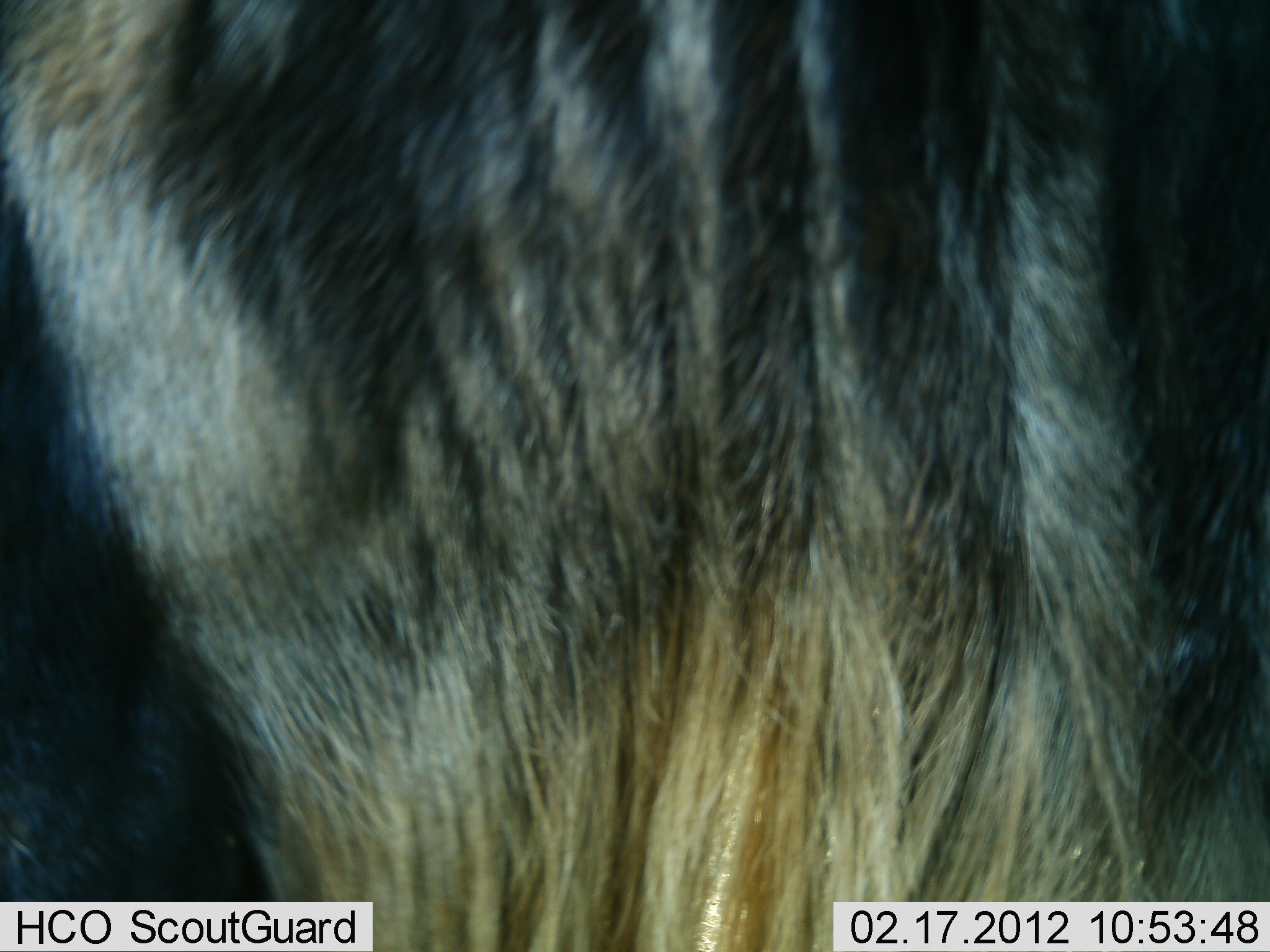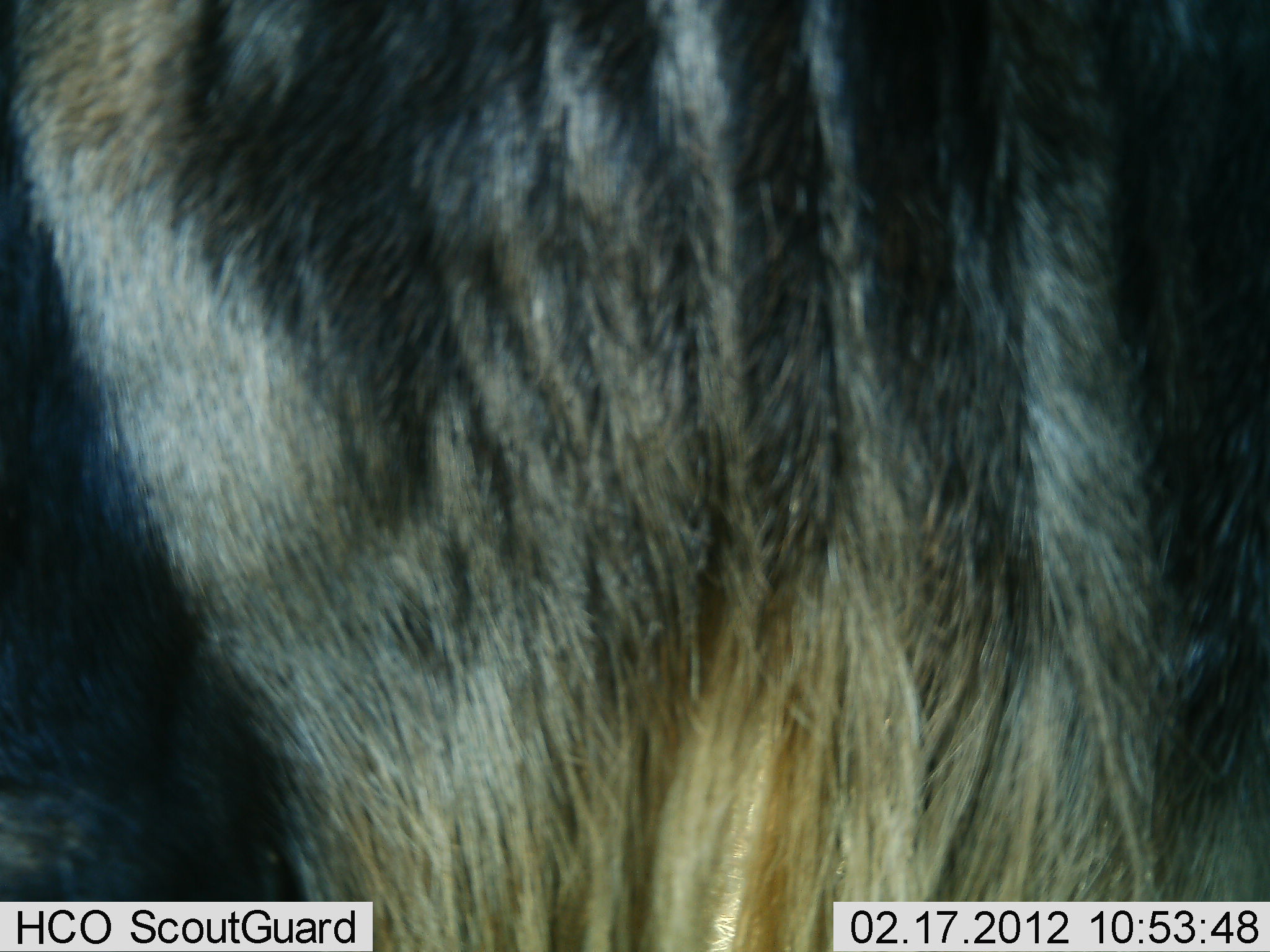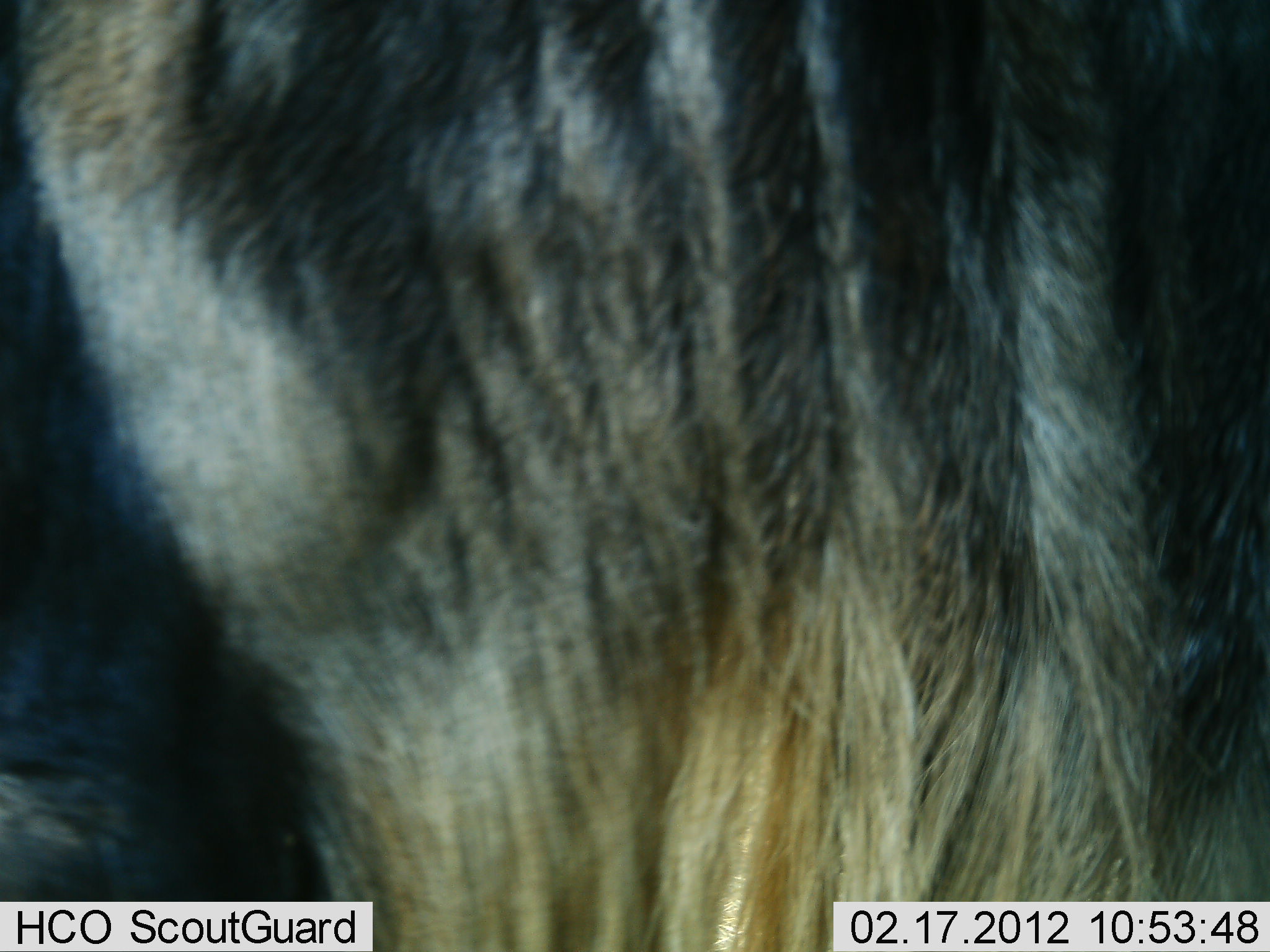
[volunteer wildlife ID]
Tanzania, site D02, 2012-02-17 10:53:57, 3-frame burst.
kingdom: Animalia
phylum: Chordata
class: Mammalia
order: Artiodactyla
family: Bovidae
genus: Connochaetes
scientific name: Connochaetes taurinus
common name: blue wildebeest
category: wildebeest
Wildebeest (blue wildebeest) (Connochaetes taurinus), count 1. Behavior (volunteer vote fractions): standing 100%, resting 0%, moving 0%, interacting 0%. Young present (vote fraction): 0%. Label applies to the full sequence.